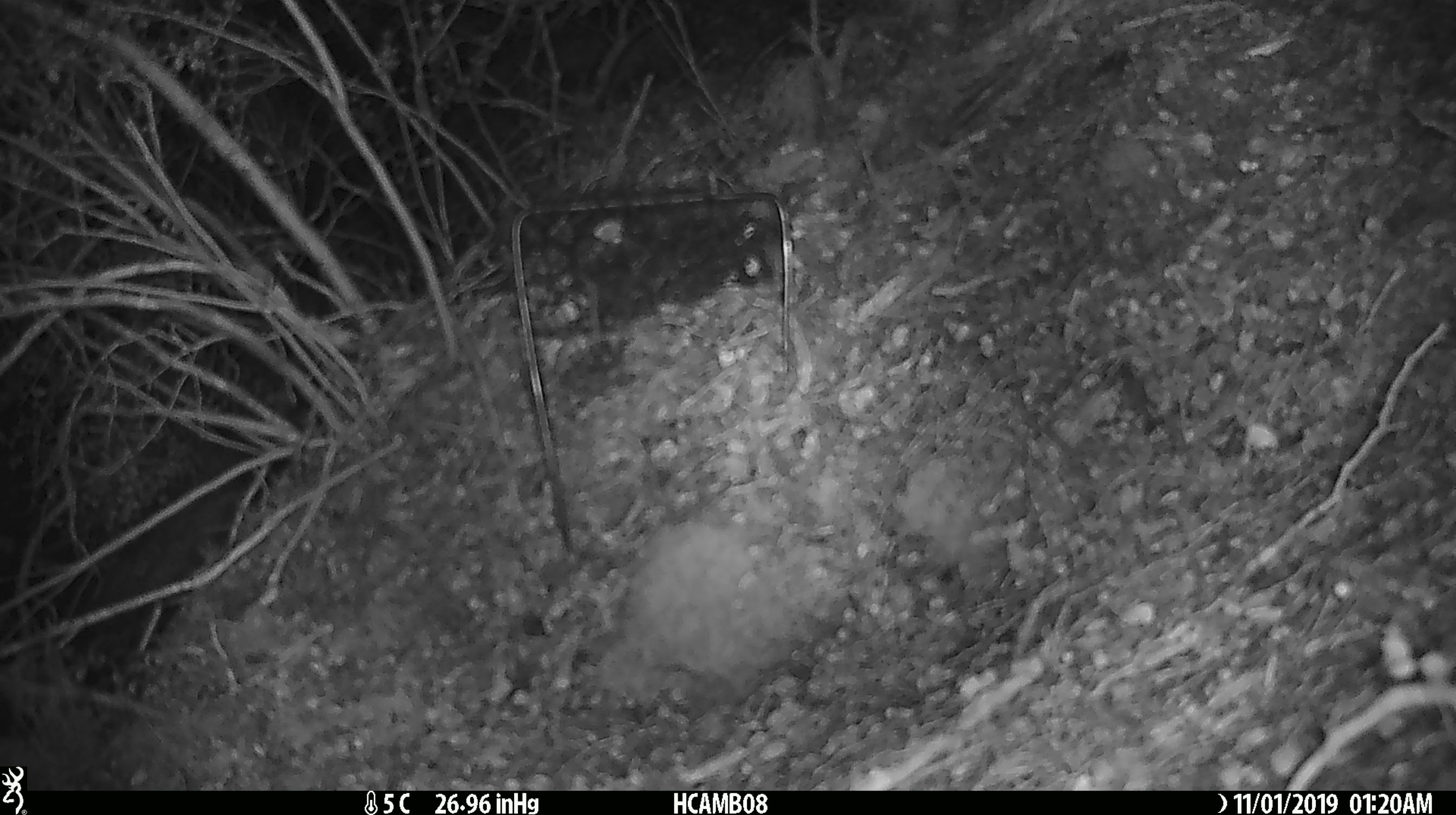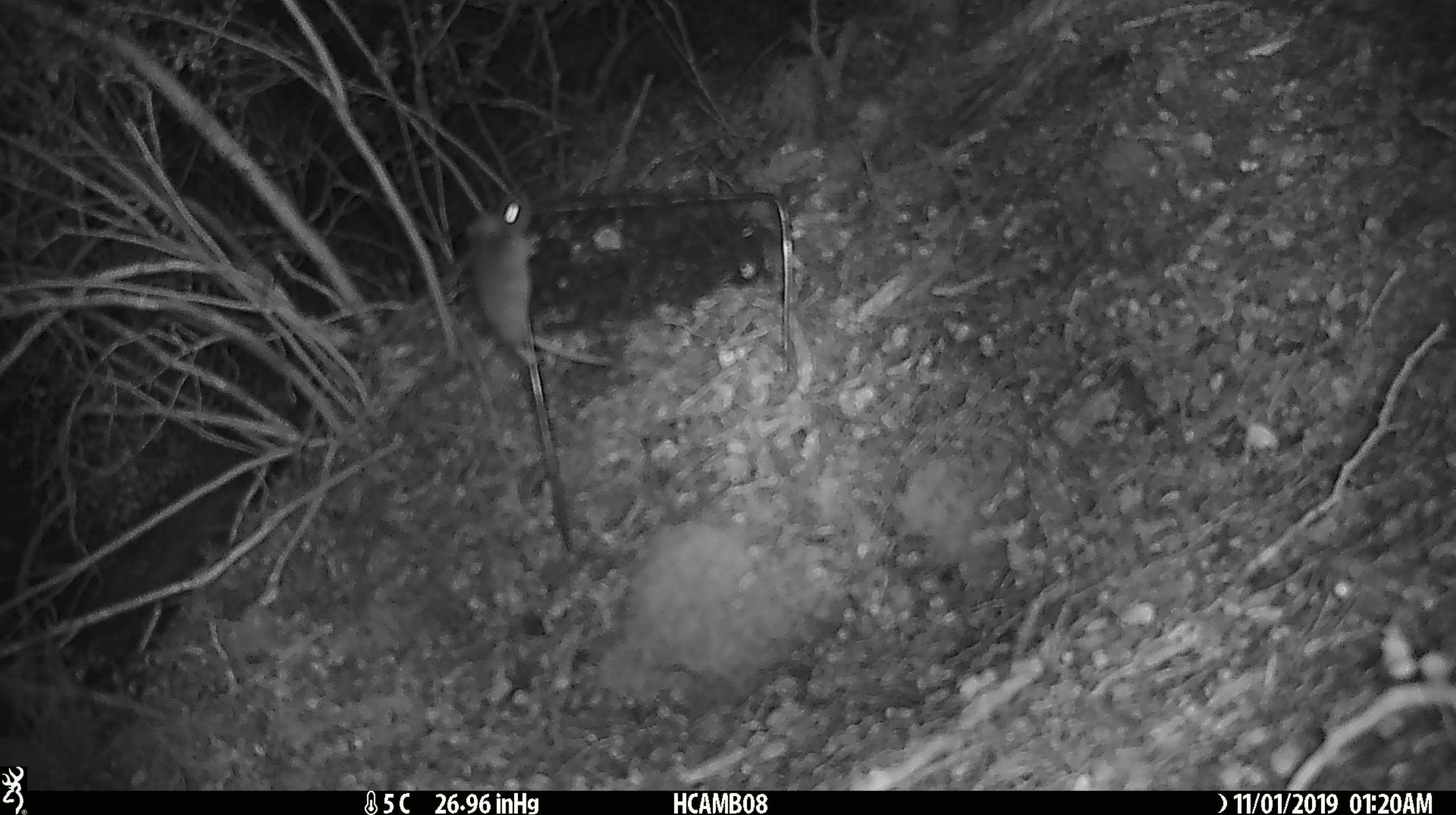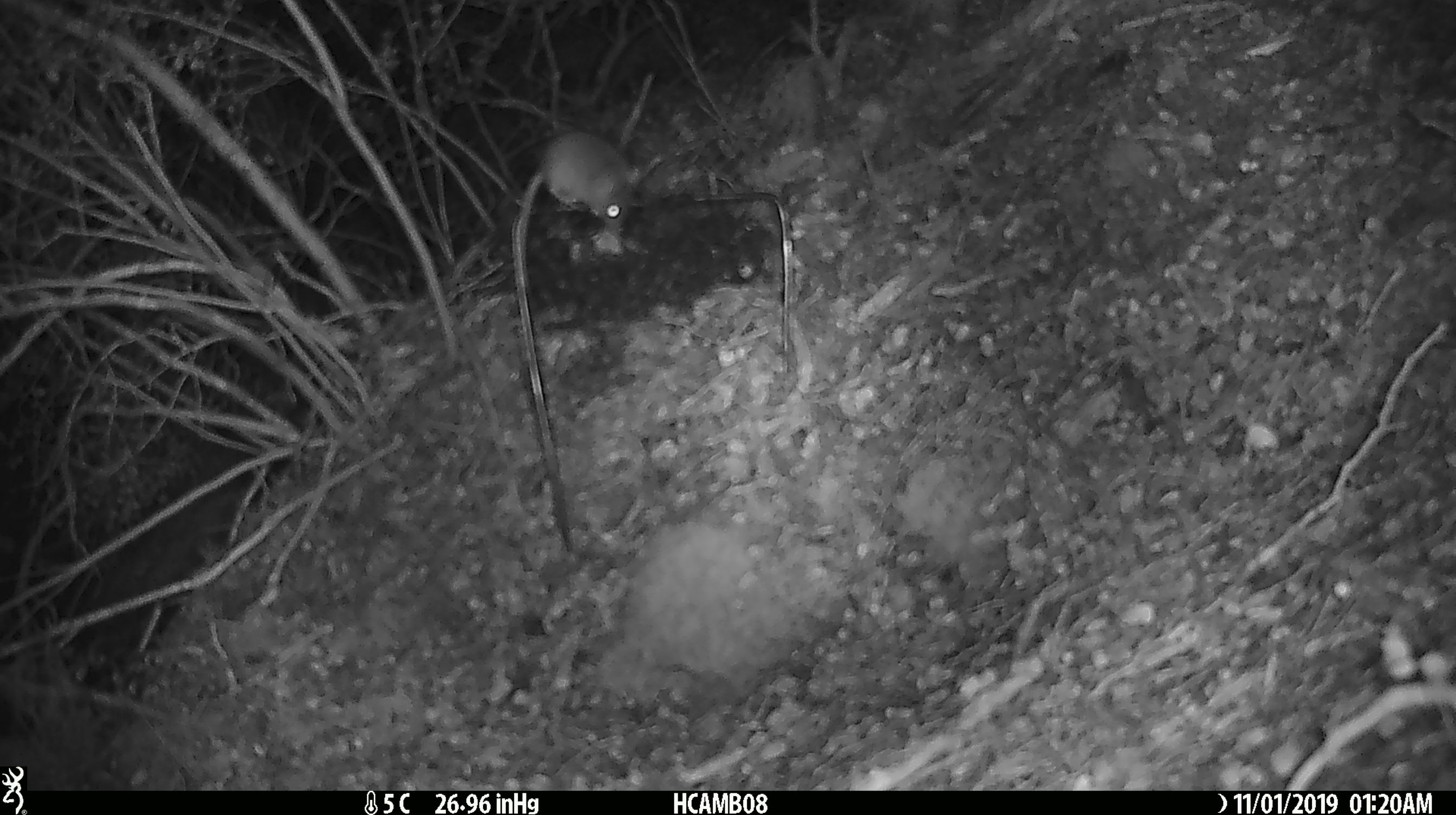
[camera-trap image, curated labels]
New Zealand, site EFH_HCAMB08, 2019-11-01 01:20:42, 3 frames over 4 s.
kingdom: Animalia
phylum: Chordata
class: Mammalia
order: Rodentia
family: Muridae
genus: Mus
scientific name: Mus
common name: mouse